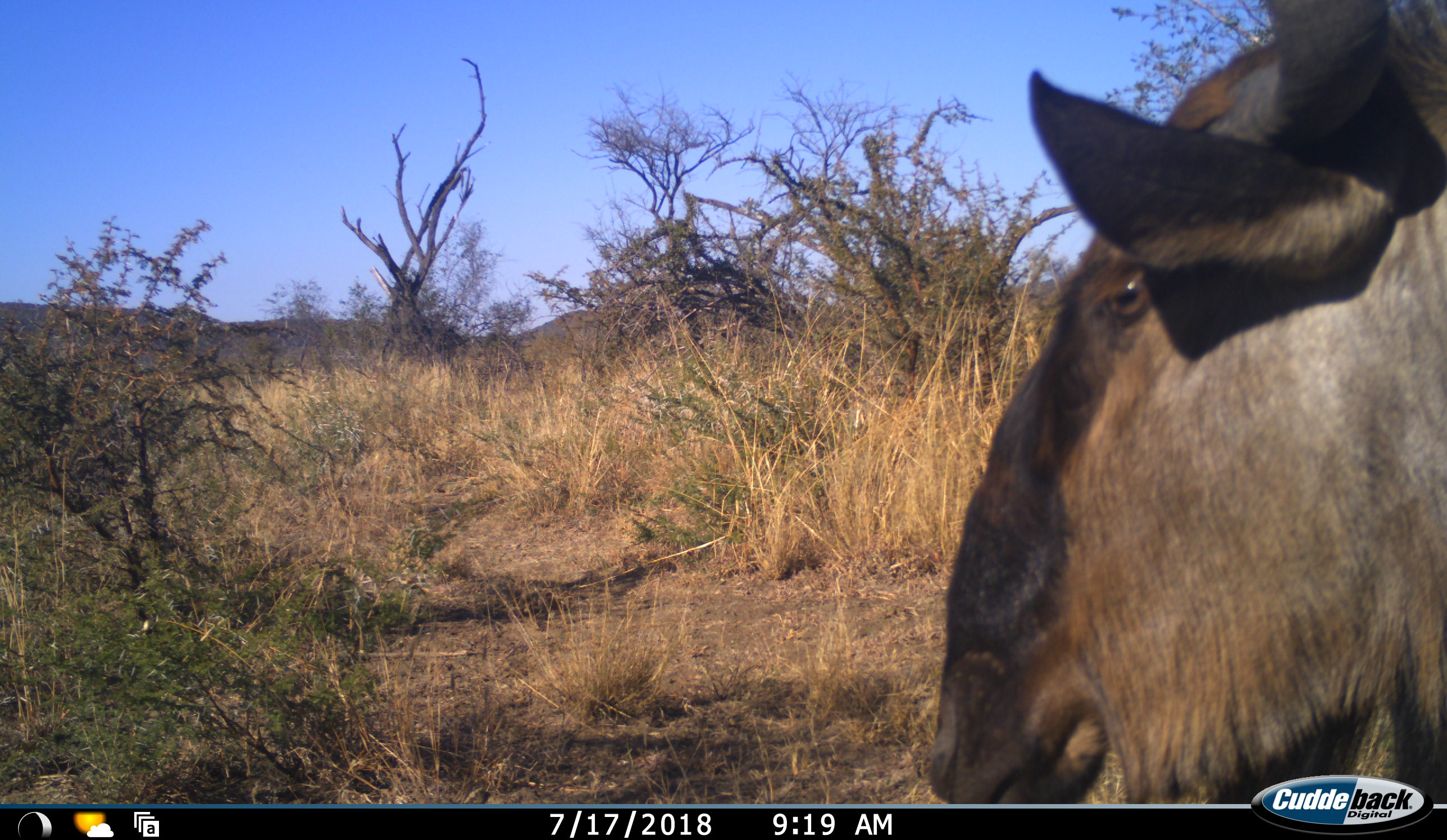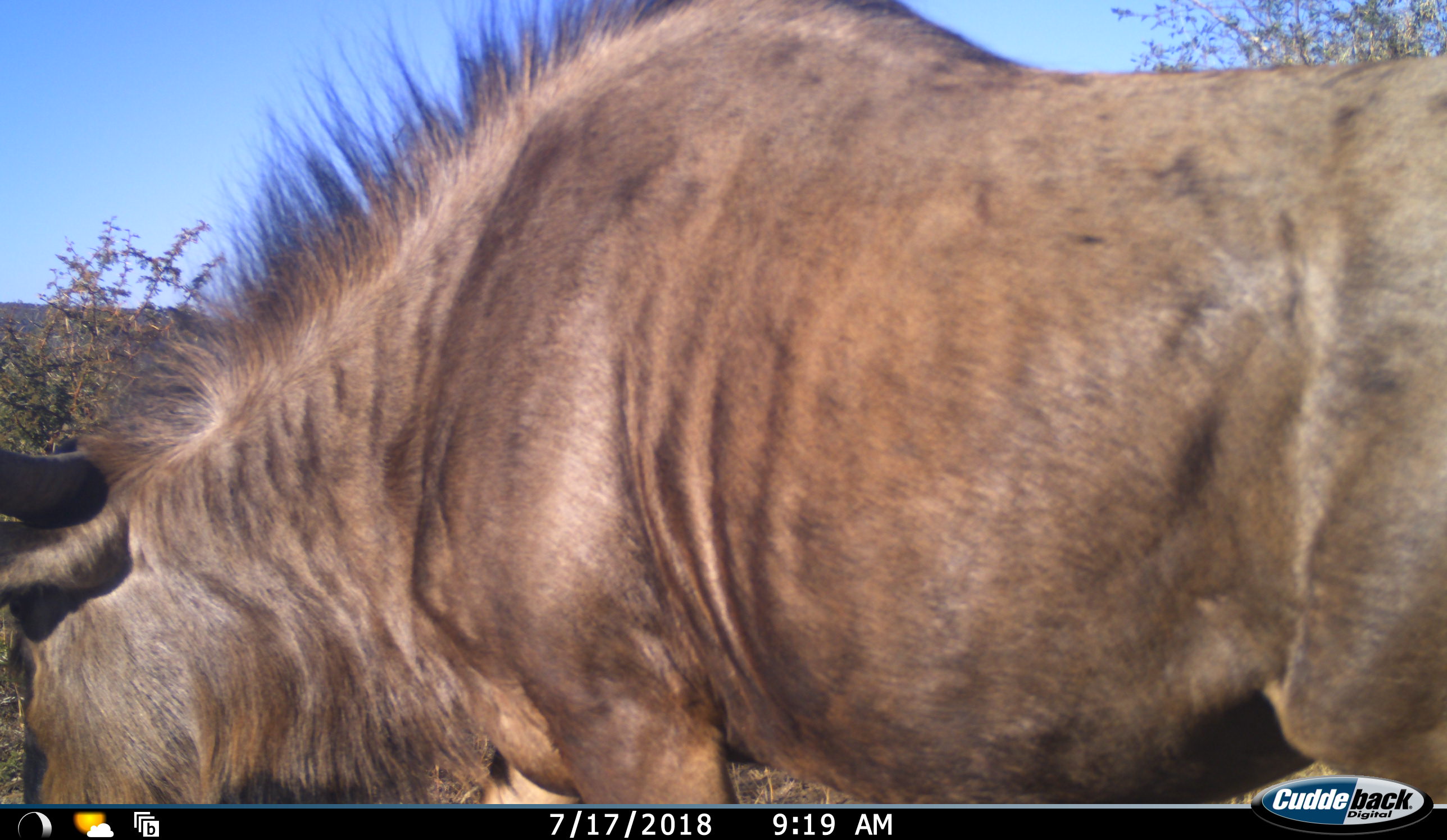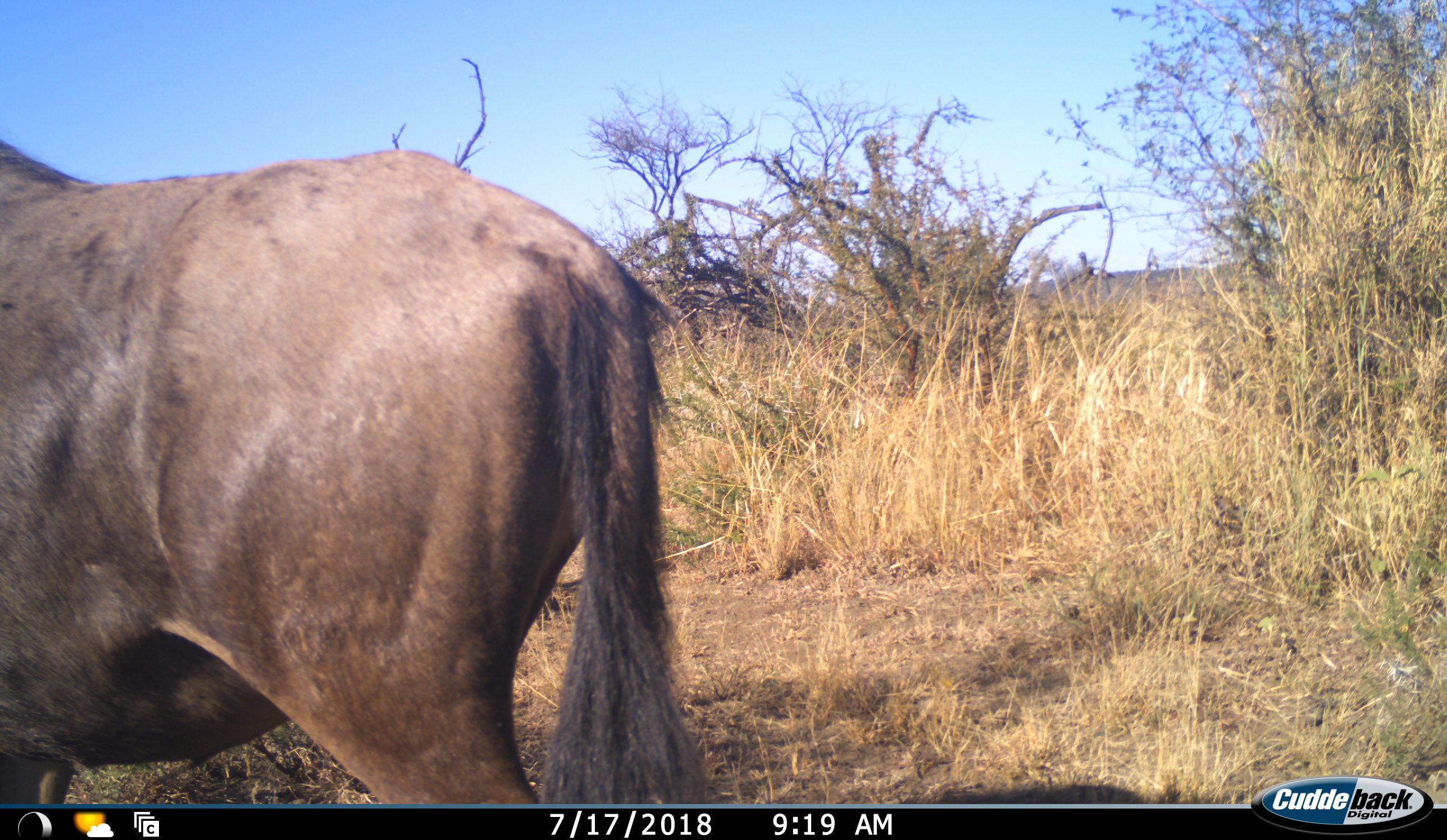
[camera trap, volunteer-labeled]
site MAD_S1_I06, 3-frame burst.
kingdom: Animalia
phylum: Chordata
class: Mammalia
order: Artiodactyla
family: Bovidae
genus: Connochaetes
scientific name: Connochaetes taurinus taurinus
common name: blue wildebeest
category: wildebeestblue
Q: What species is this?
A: Wildebeestblue (blue wildebeest) (Connochaetes taurinus taurinus).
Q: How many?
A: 1.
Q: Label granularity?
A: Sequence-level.